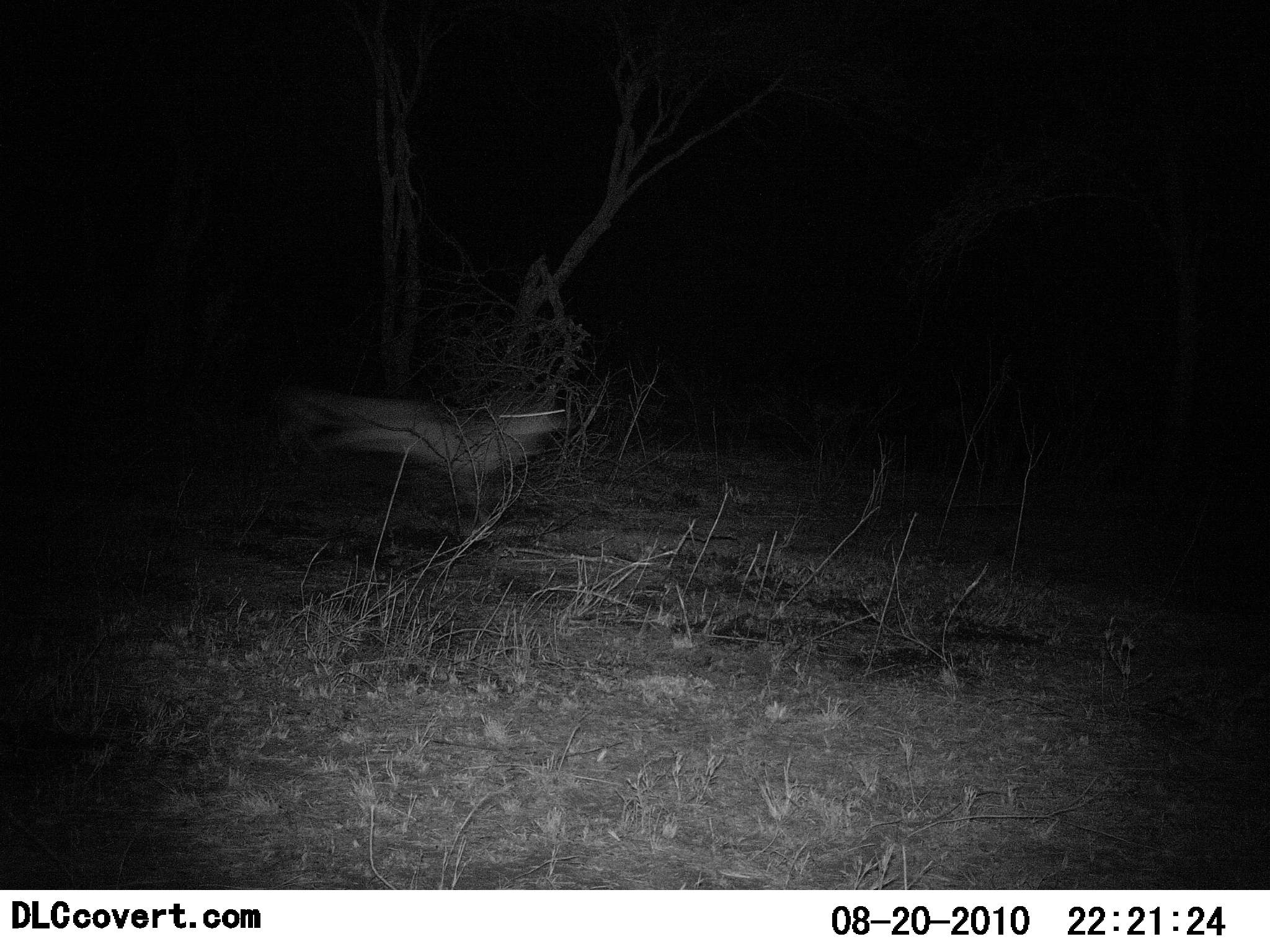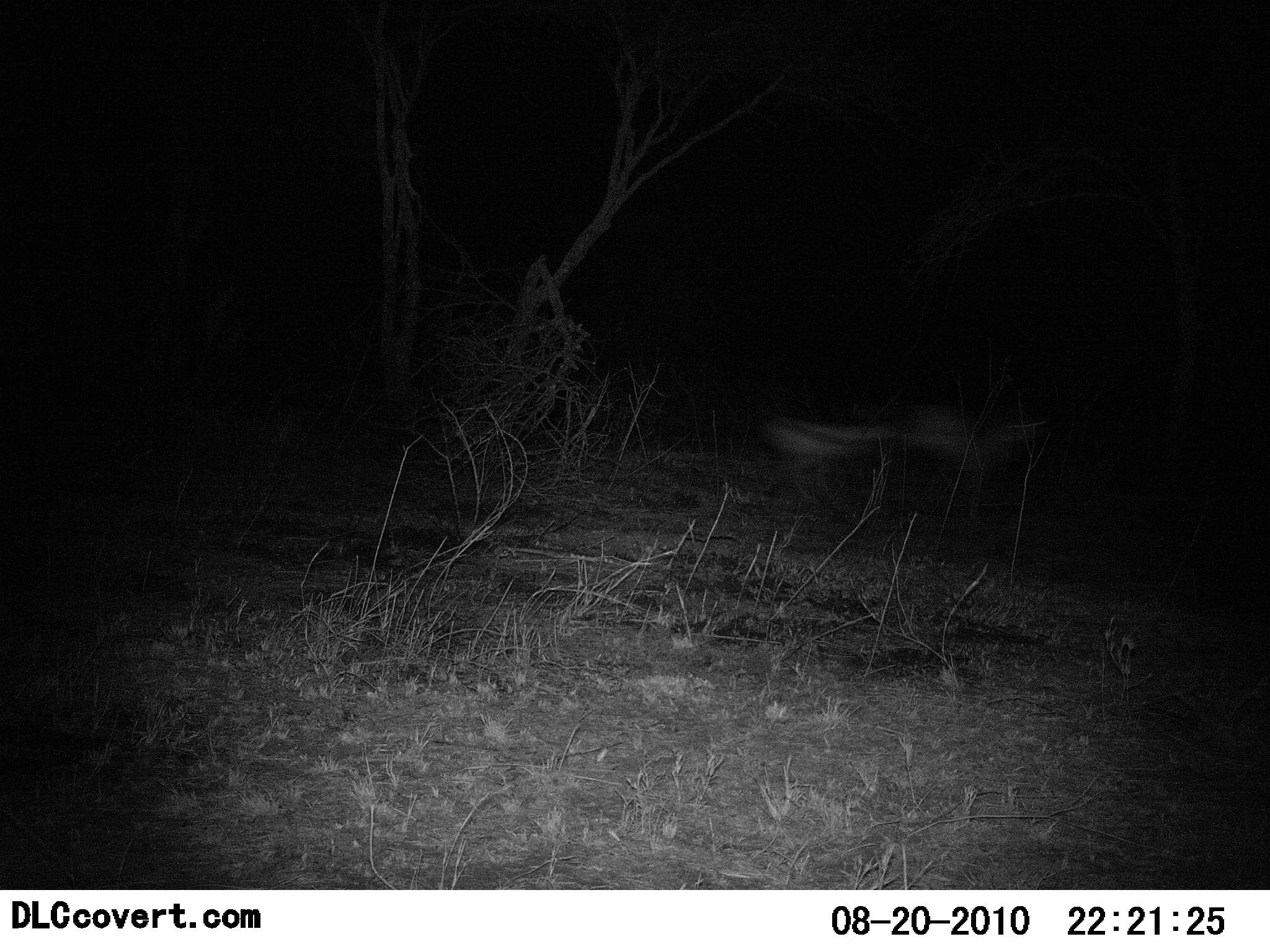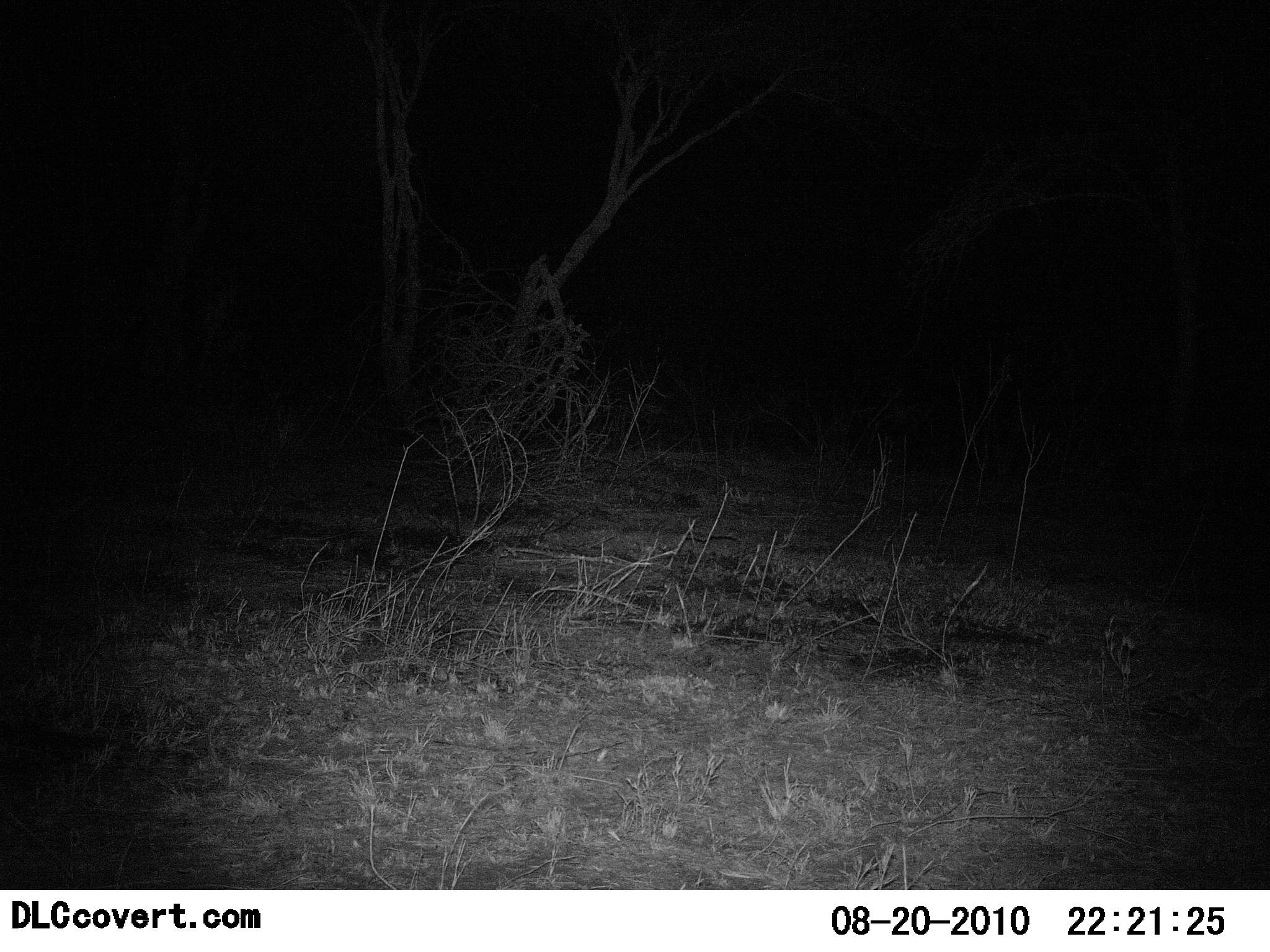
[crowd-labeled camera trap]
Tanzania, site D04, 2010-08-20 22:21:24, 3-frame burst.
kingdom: Animalia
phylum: Chordata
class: Mammalia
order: Artiodactyla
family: Bovidae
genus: Eudorcas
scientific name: Eudorcas thomsonii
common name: thomson's gazelle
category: gazellethomsons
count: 1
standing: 0%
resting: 0%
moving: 100%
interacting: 0%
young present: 0%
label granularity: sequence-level